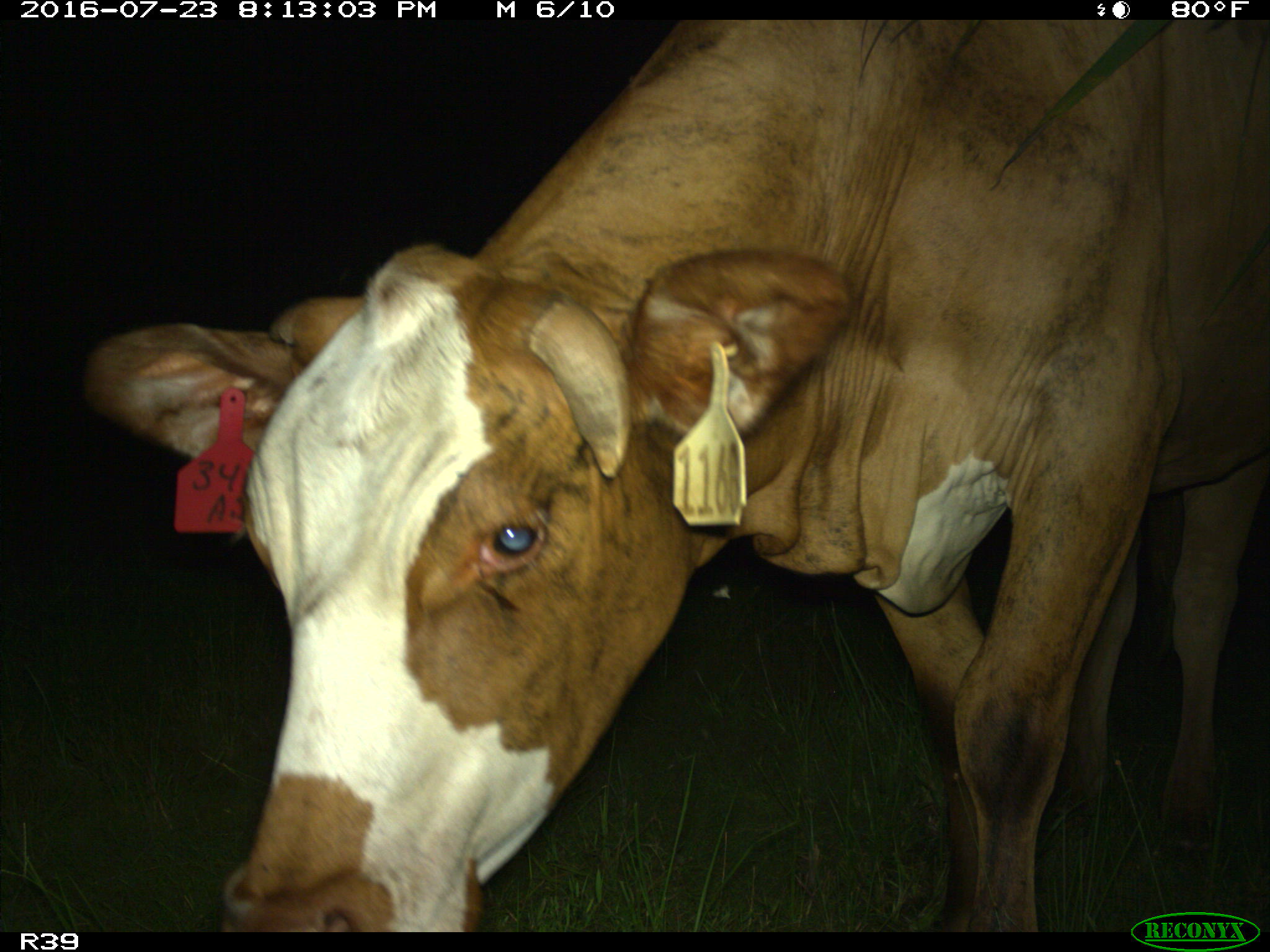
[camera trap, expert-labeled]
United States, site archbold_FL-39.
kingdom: Animalia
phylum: Chordata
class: Mammalia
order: Artiodactyla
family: Bovidae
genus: Bos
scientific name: Bos taurus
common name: domestic cow